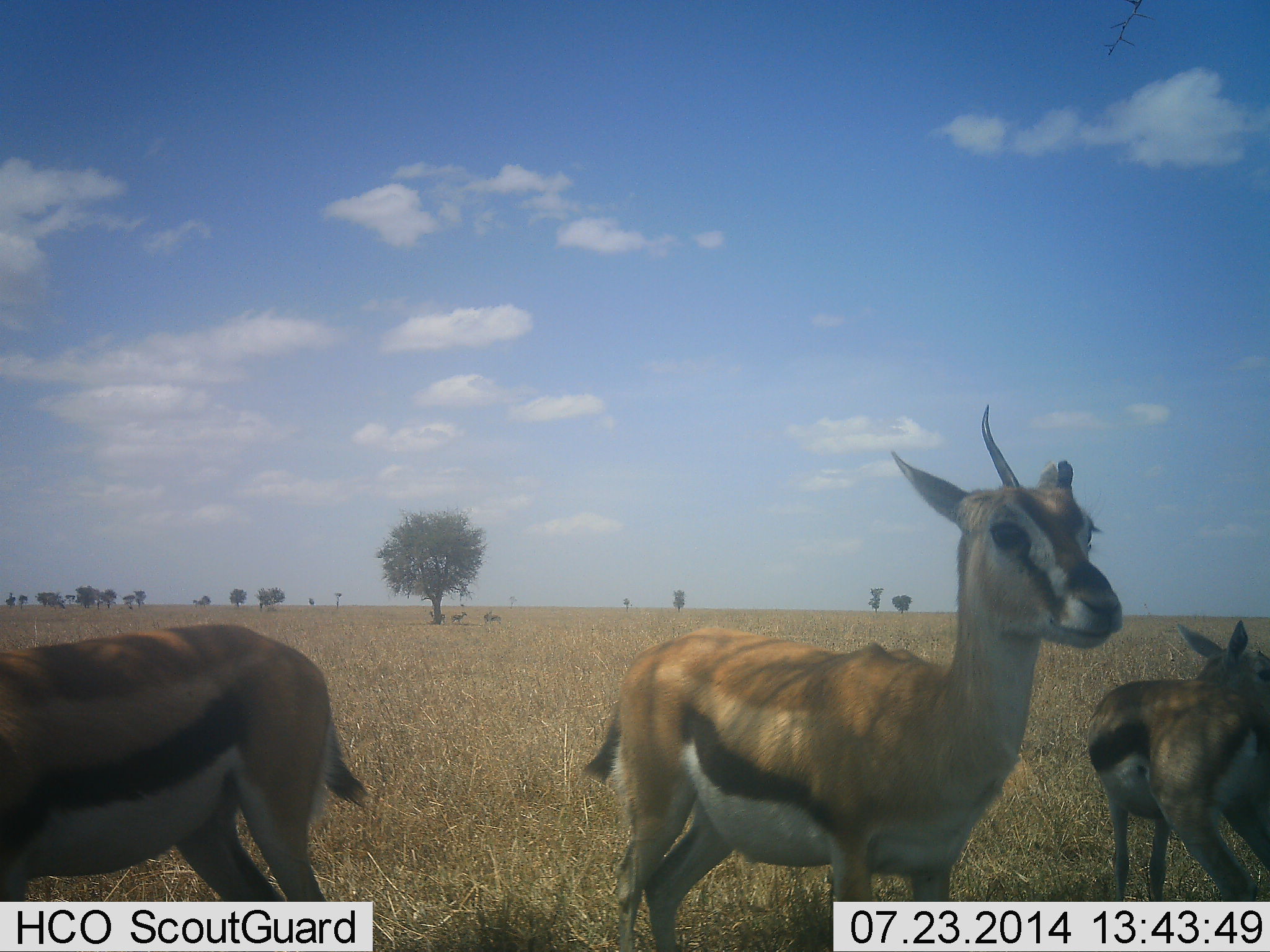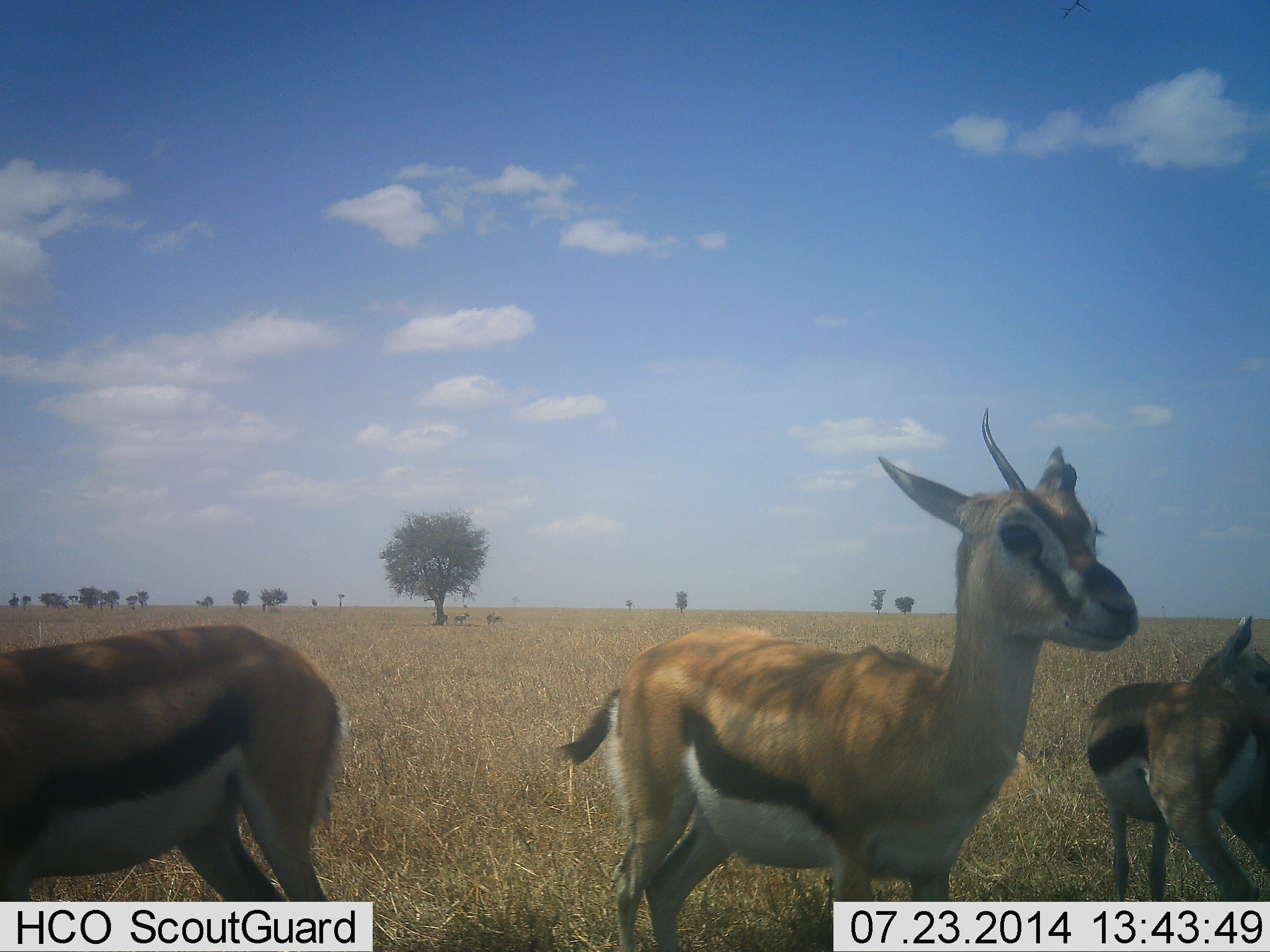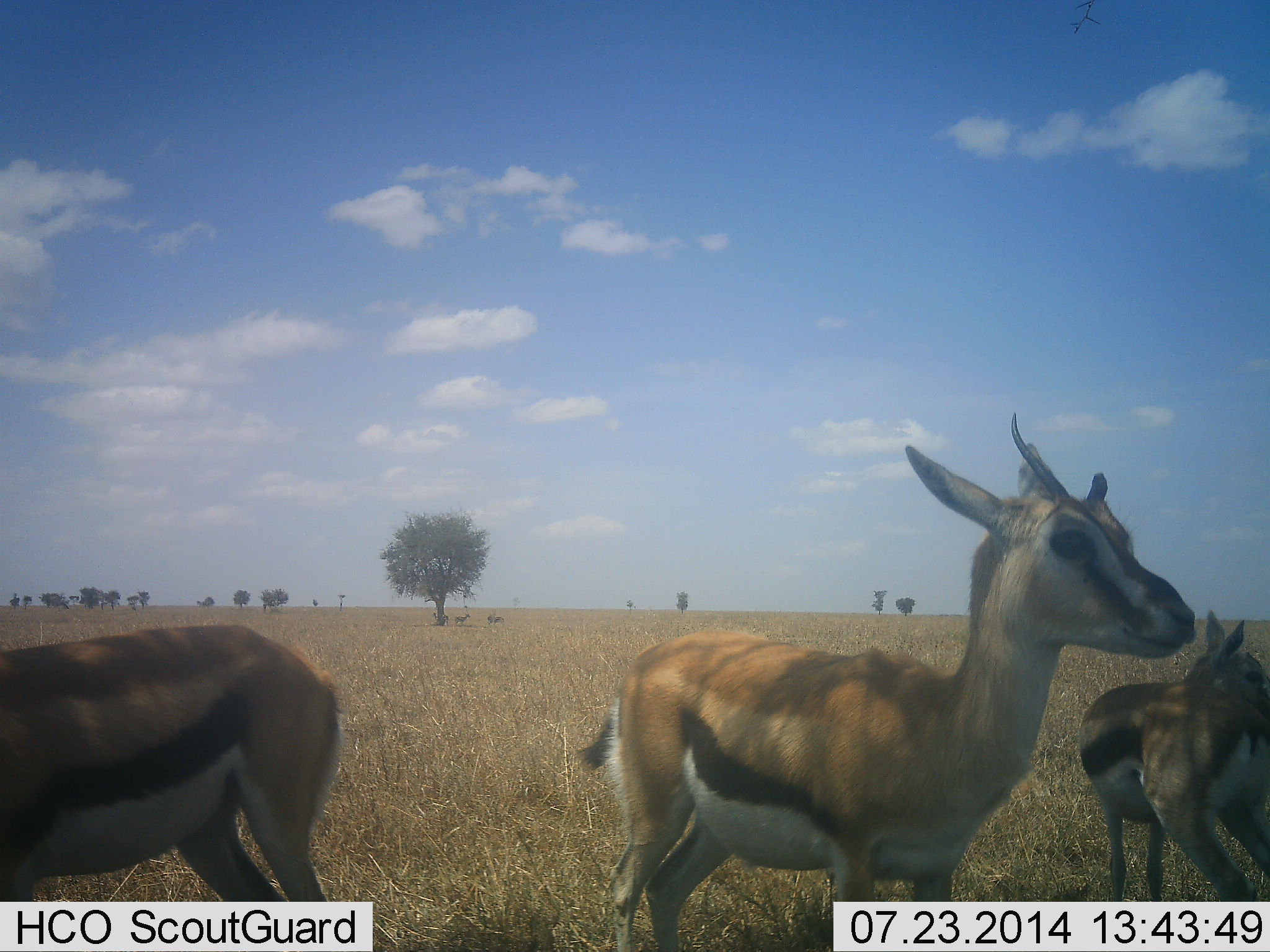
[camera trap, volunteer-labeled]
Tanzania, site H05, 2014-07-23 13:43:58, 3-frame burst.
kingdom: Animalia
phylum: Chordata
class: Mammalia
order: Artiodactyla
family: Bovidae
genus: Eudorcas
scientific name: Eudorcas thomsonii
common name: thomson's gazelle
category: gazellethomsons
Gazellethomsons (thomson's gazelle) (Eudorcas thomsonii), count 3. Behavior (volunteer vote fractions): standing 90%, resting 10%, moving 10%, interacting 0%. Young present (vote fraction): 10%. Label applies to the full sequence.